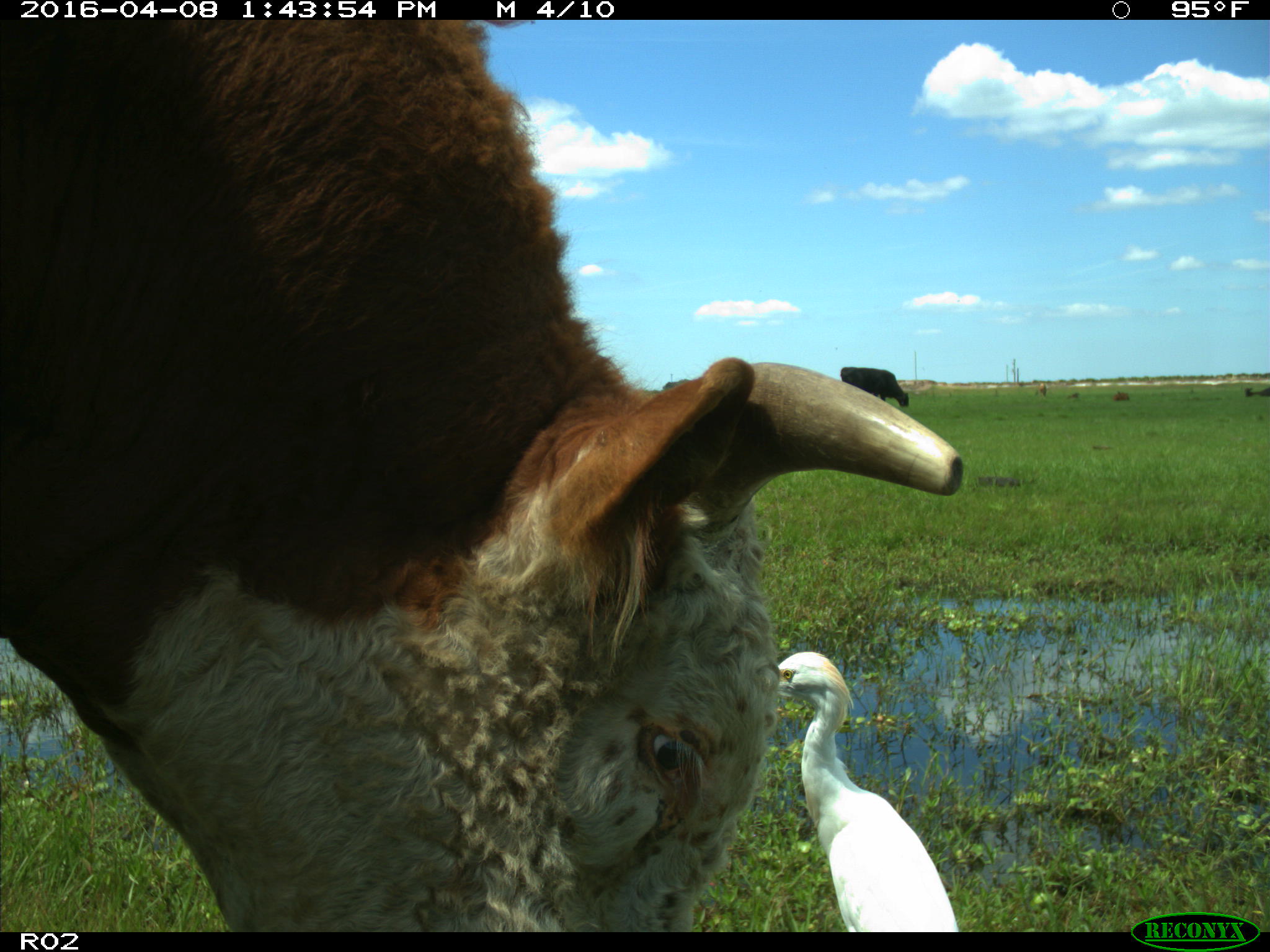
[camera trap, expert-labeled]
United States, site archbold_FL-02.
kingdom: Animalia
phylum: Chordata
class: Mammalia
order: Artiodactyla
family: Bovidae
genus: Bos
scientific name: Bos taurus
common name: domestic cow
Bos taurus (domestic cow).